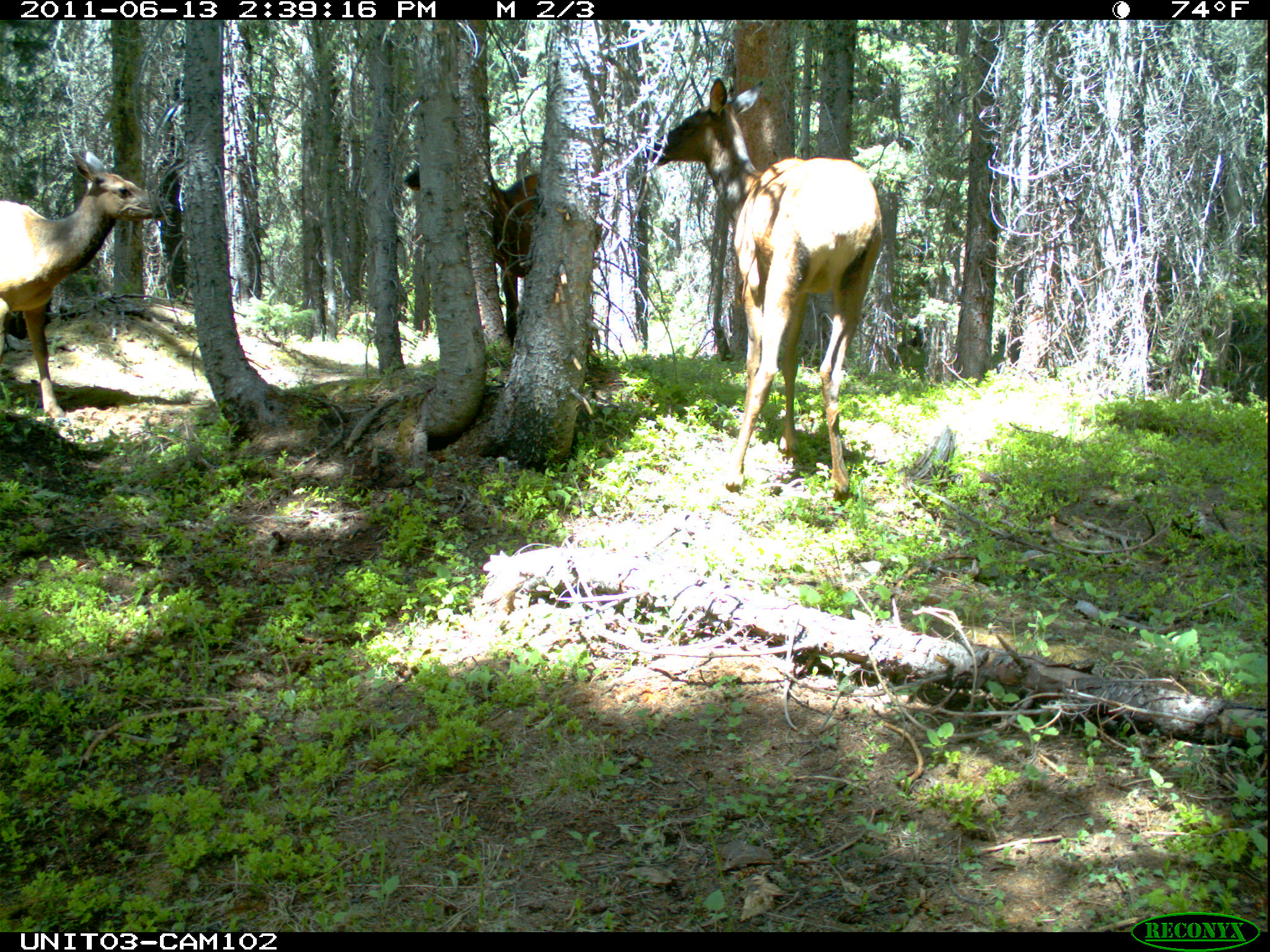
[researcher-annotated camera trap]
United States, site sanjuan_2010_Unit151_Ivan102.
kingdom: Animalia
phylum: Chordata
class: Mammalia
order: Artiodactyla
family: Cervidae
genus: Cervus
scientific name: Cervus elaphus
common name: red deer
Cervus elaphus (red deer).